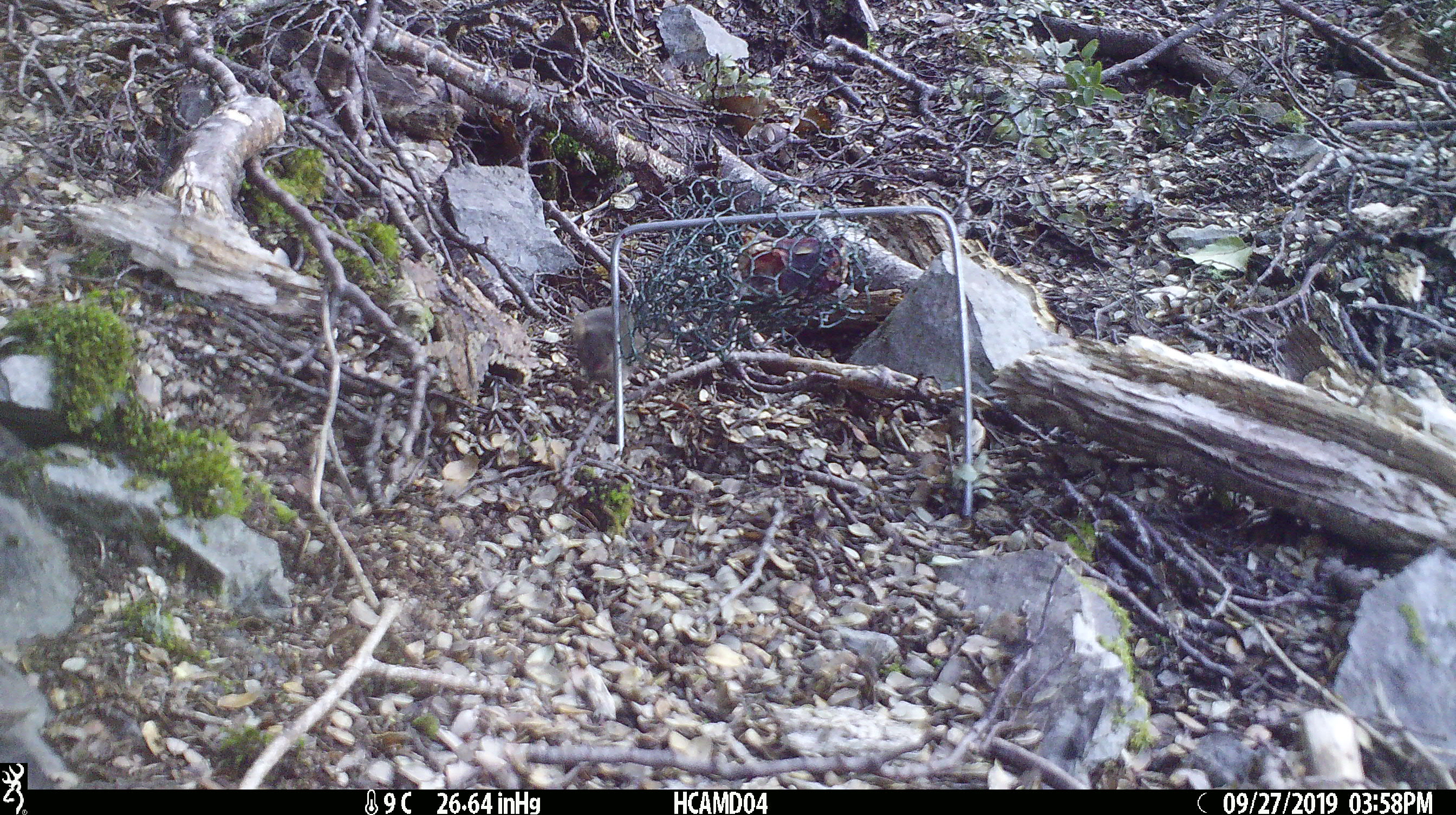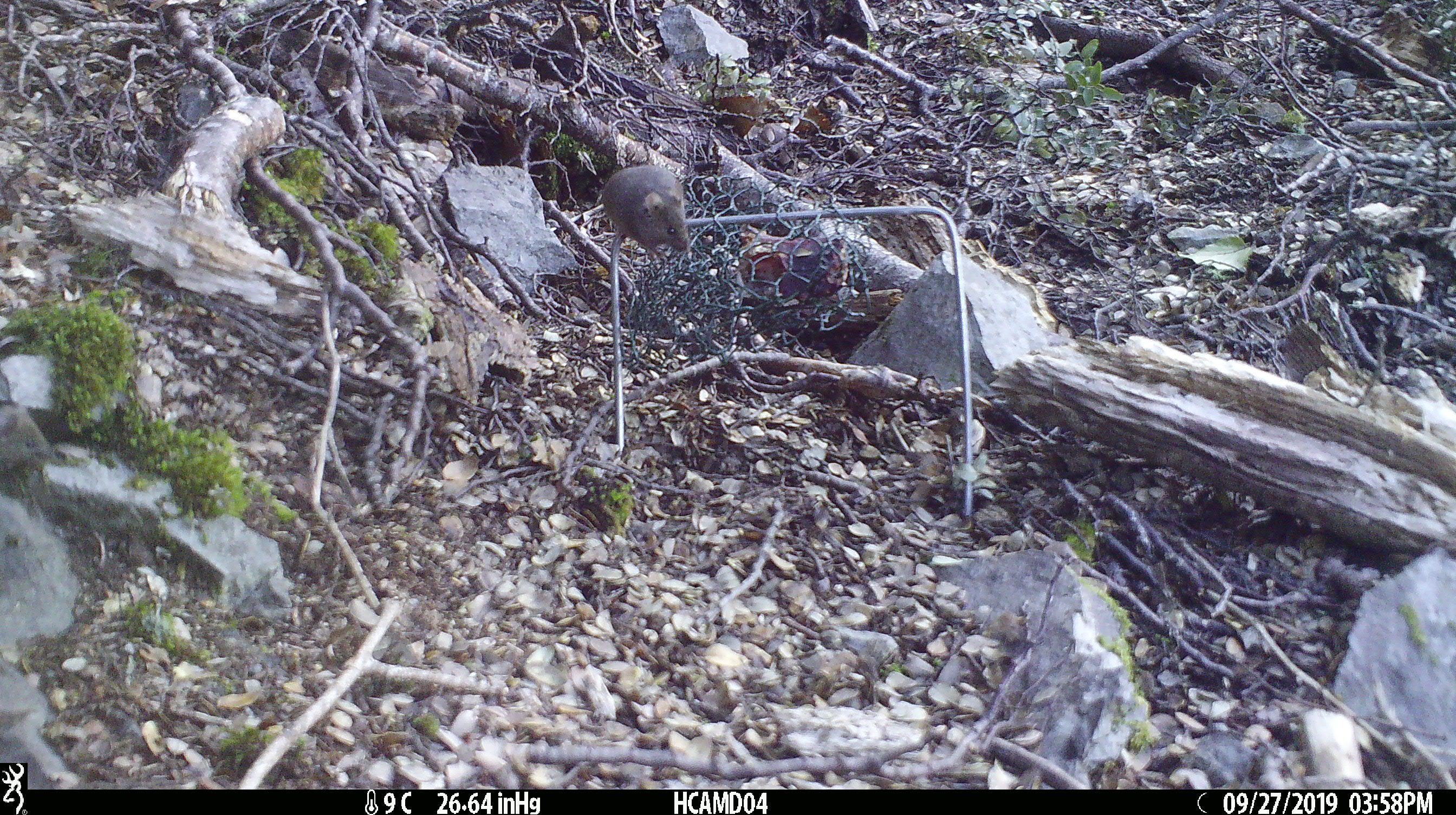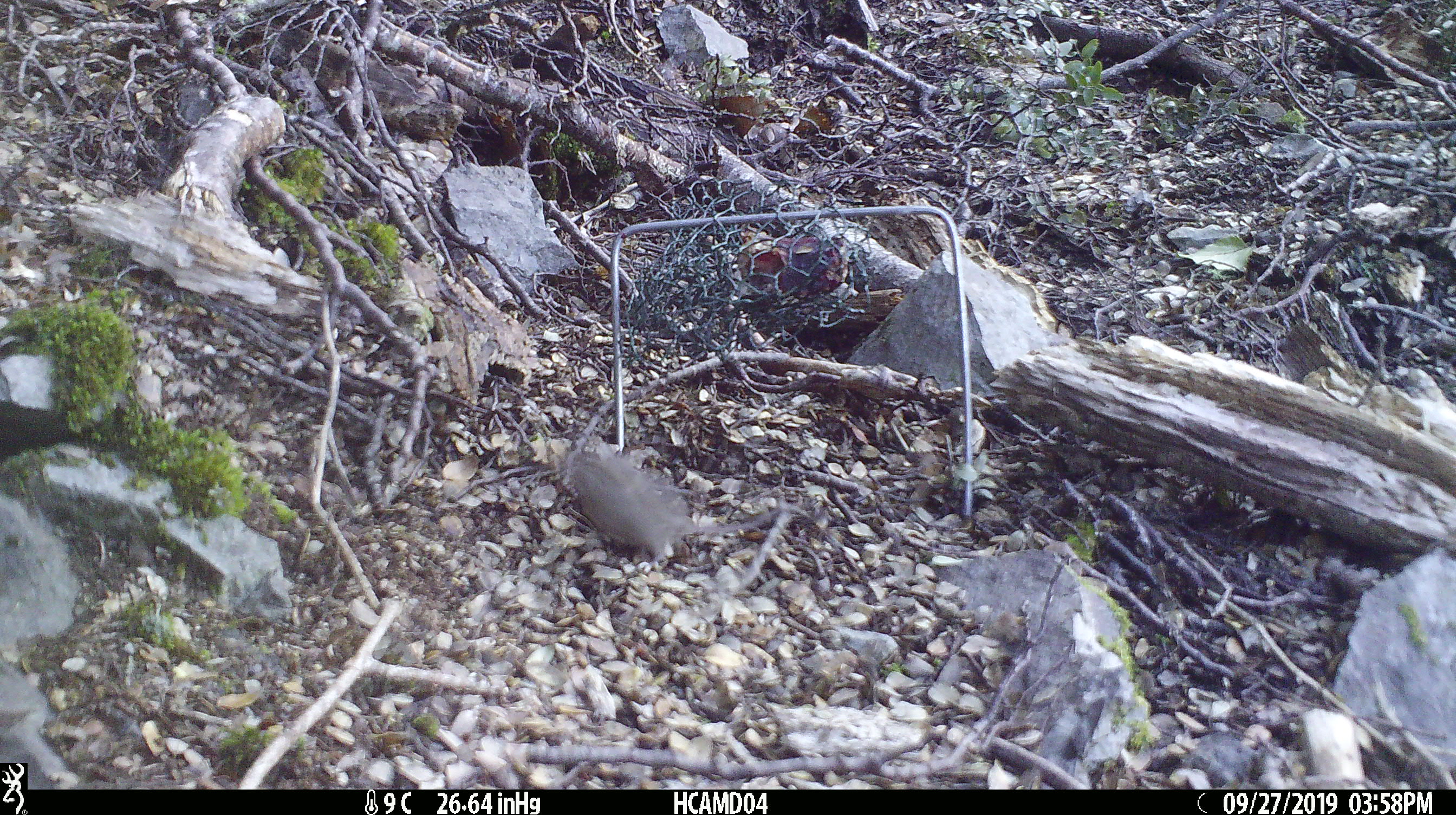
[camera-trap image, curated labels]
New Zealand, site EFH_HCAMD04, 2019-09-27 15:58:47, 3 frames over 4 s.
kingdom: Animalia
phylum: Chordata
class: Mammalia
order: Rodentia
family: Muridae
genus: Mus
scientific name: Mus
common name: mouse